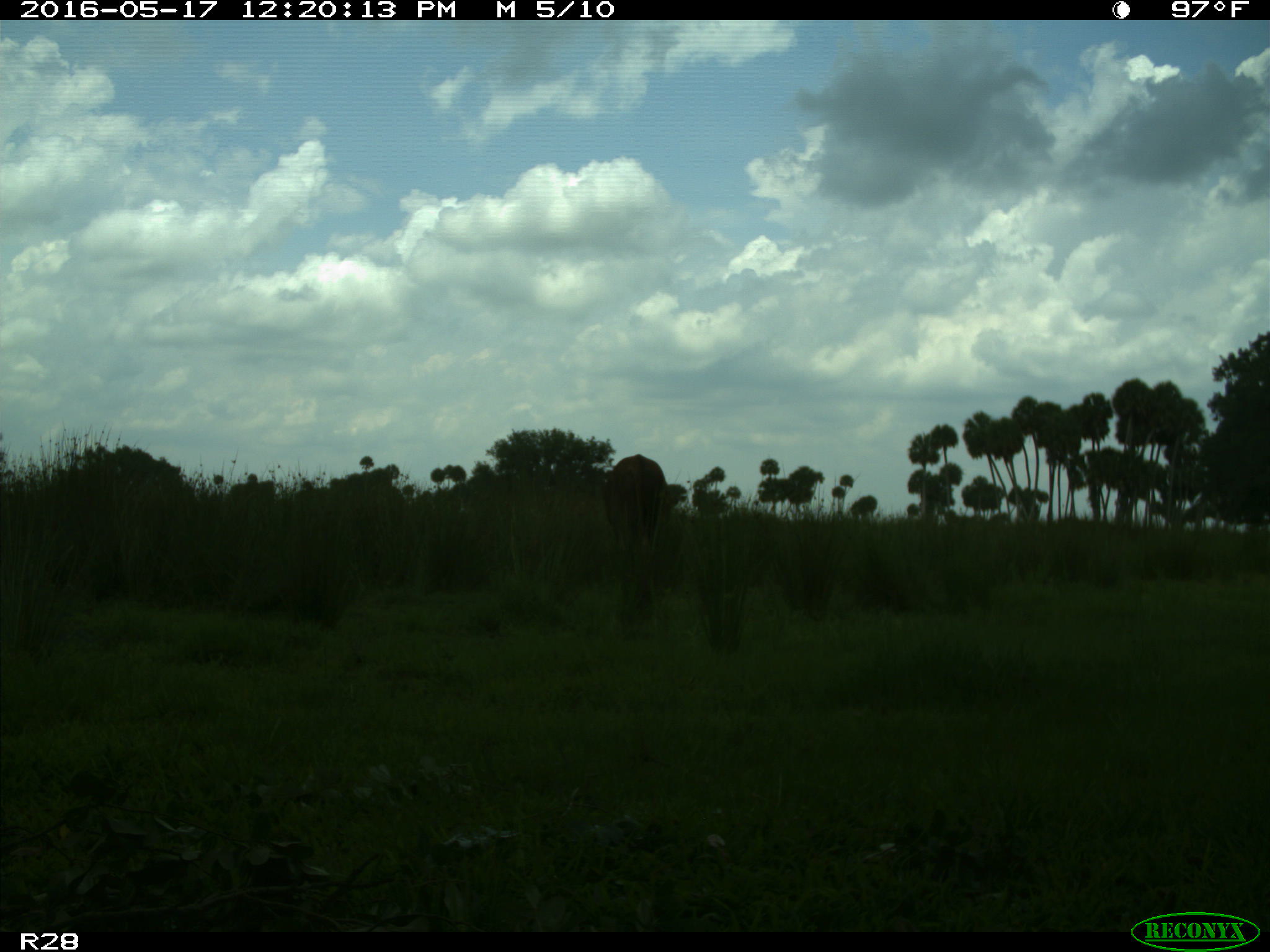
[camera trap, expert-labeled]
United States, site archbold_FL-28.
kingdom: Animalia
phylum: Chordata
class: Mammalia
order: Artiodactyla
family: Bovidae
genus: Bos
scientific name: Bos taurus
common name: domestic cow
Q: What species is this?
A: Bos taurus (domestic cow).